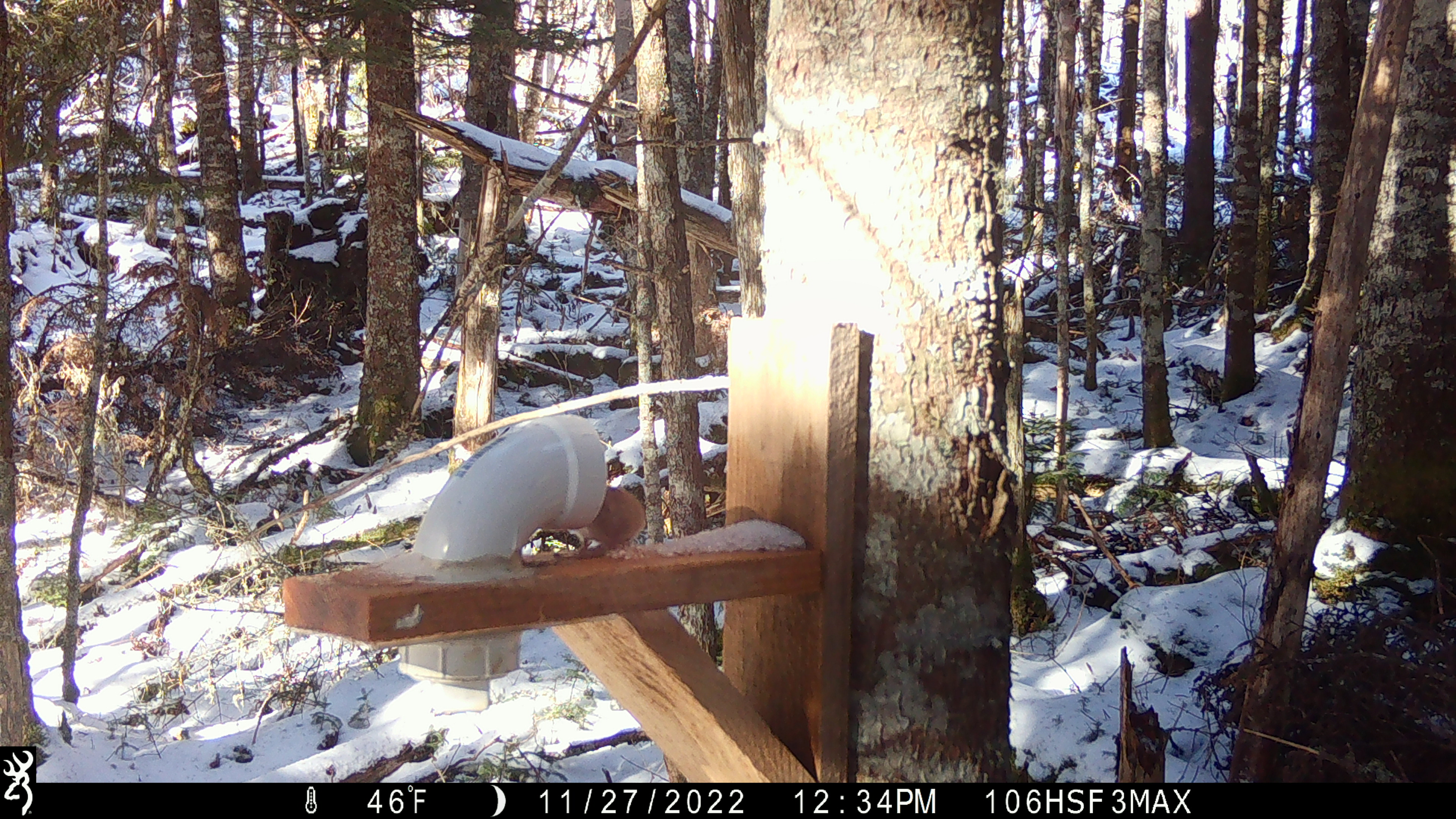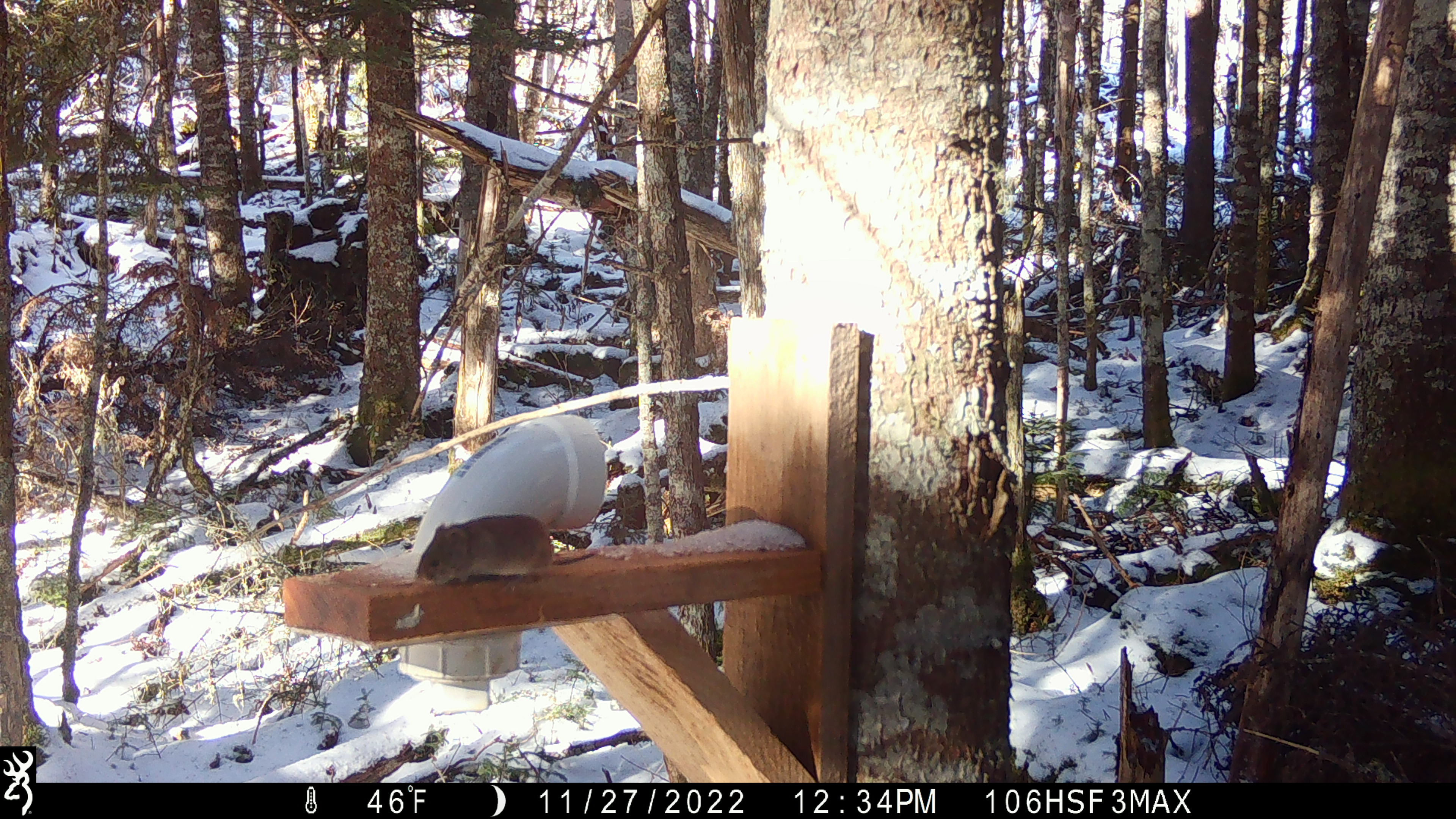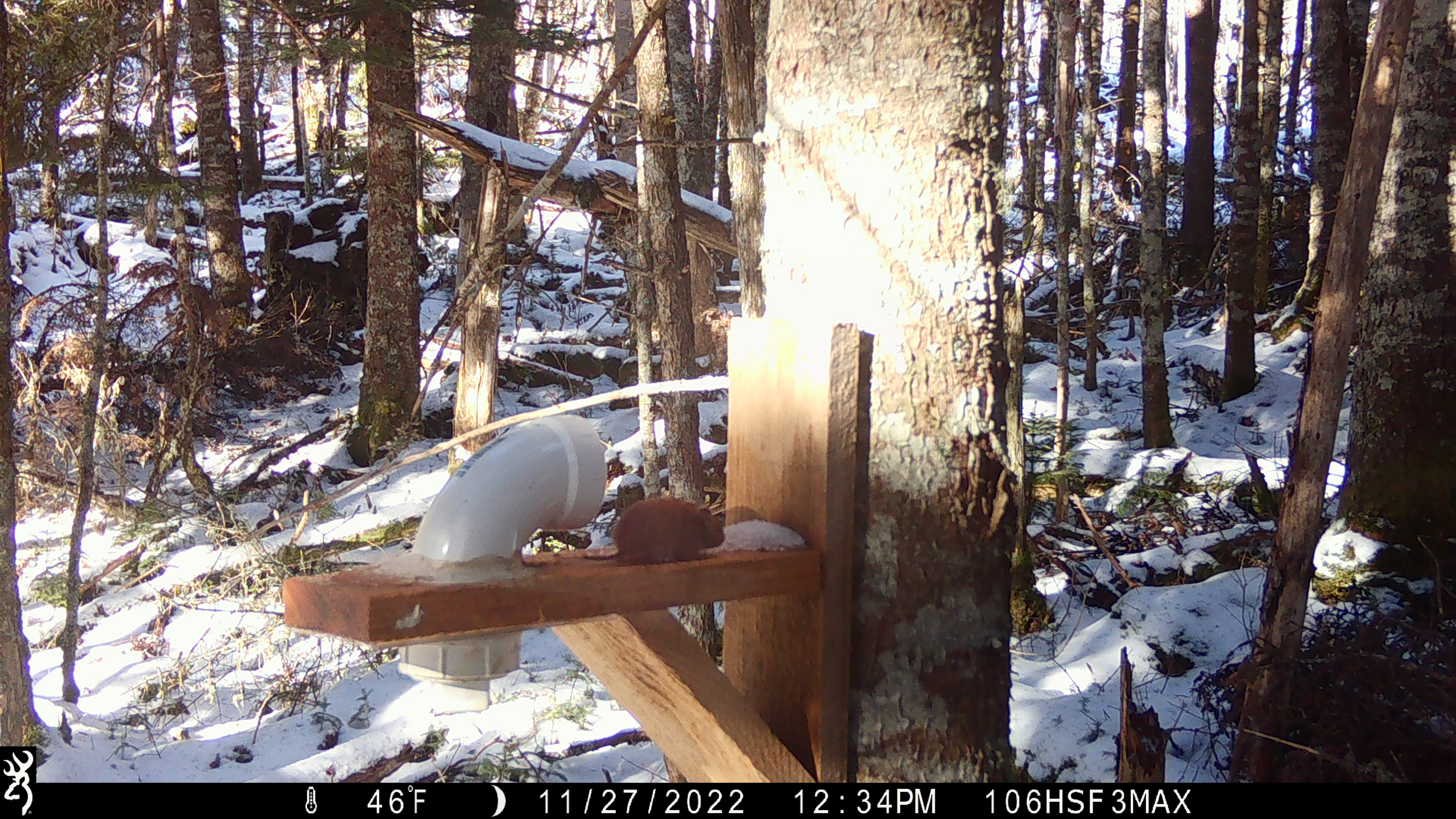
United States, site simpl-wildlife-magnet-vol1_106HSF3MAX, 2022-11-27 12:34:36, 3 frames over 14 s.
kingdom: Animalia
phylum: Chordata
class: Mammalia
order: Rodentia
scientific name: Rodentia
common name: mouse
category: mouse sp.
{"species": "mouse sp. (mouse) (Rodentia)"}